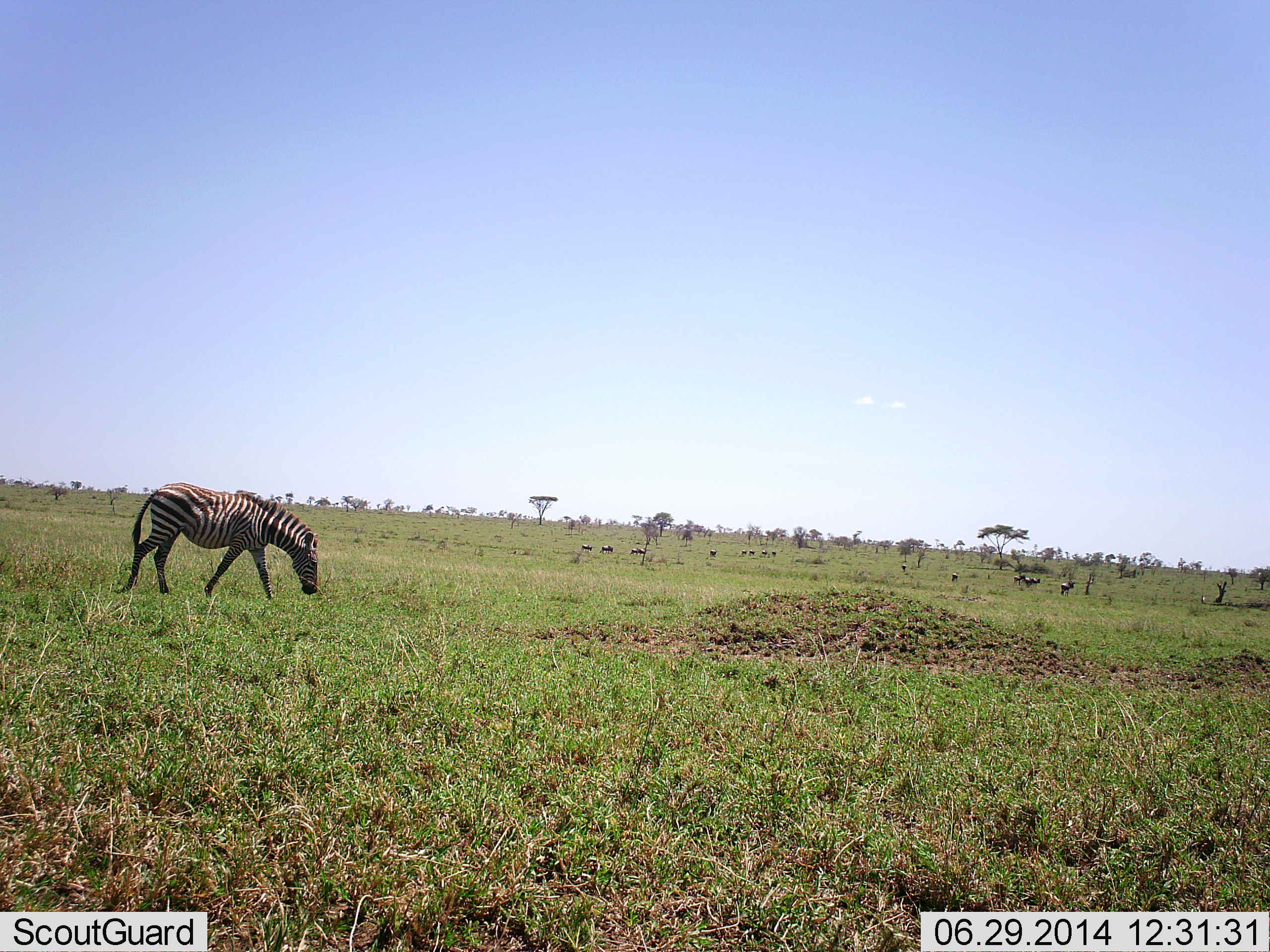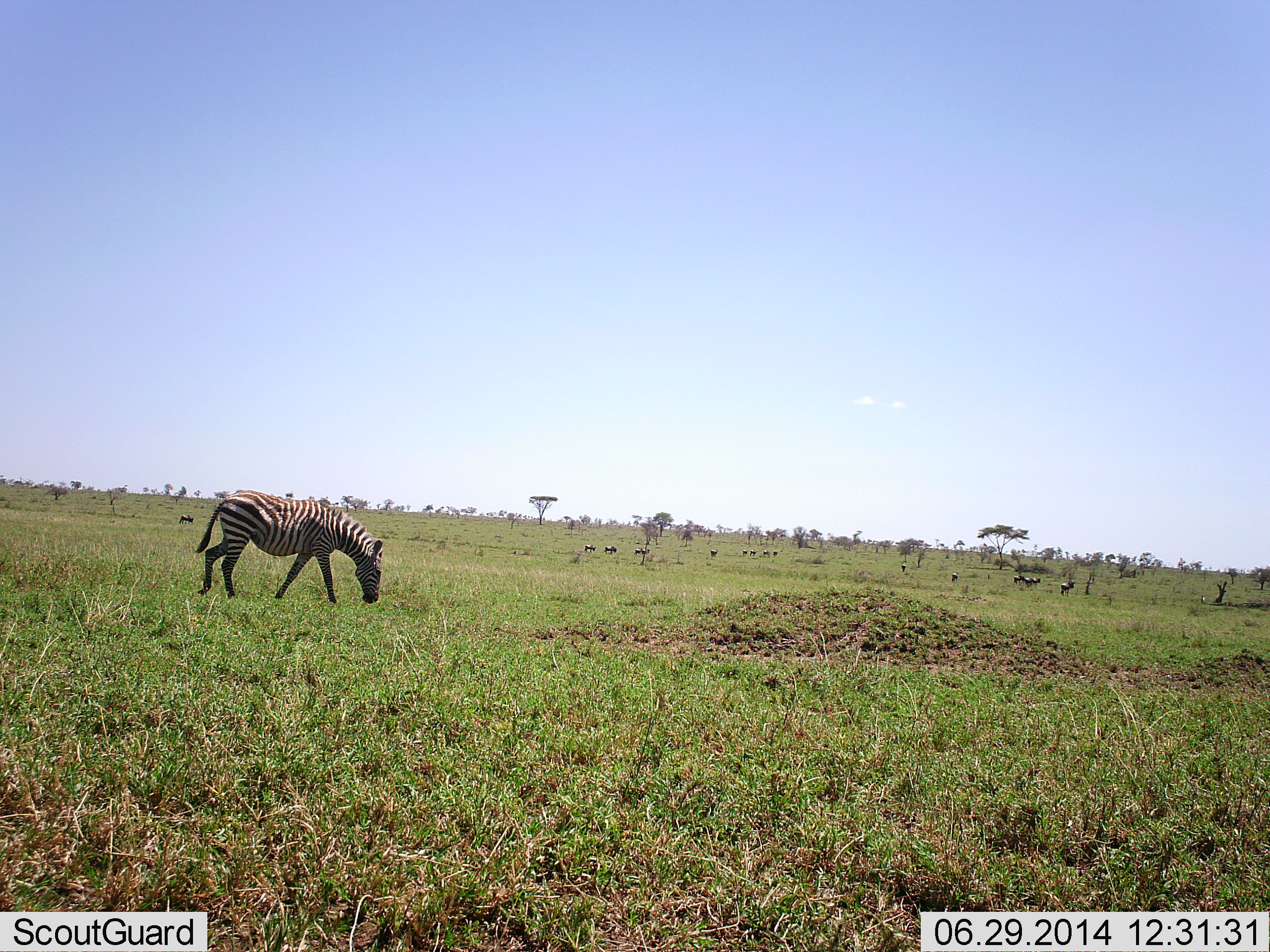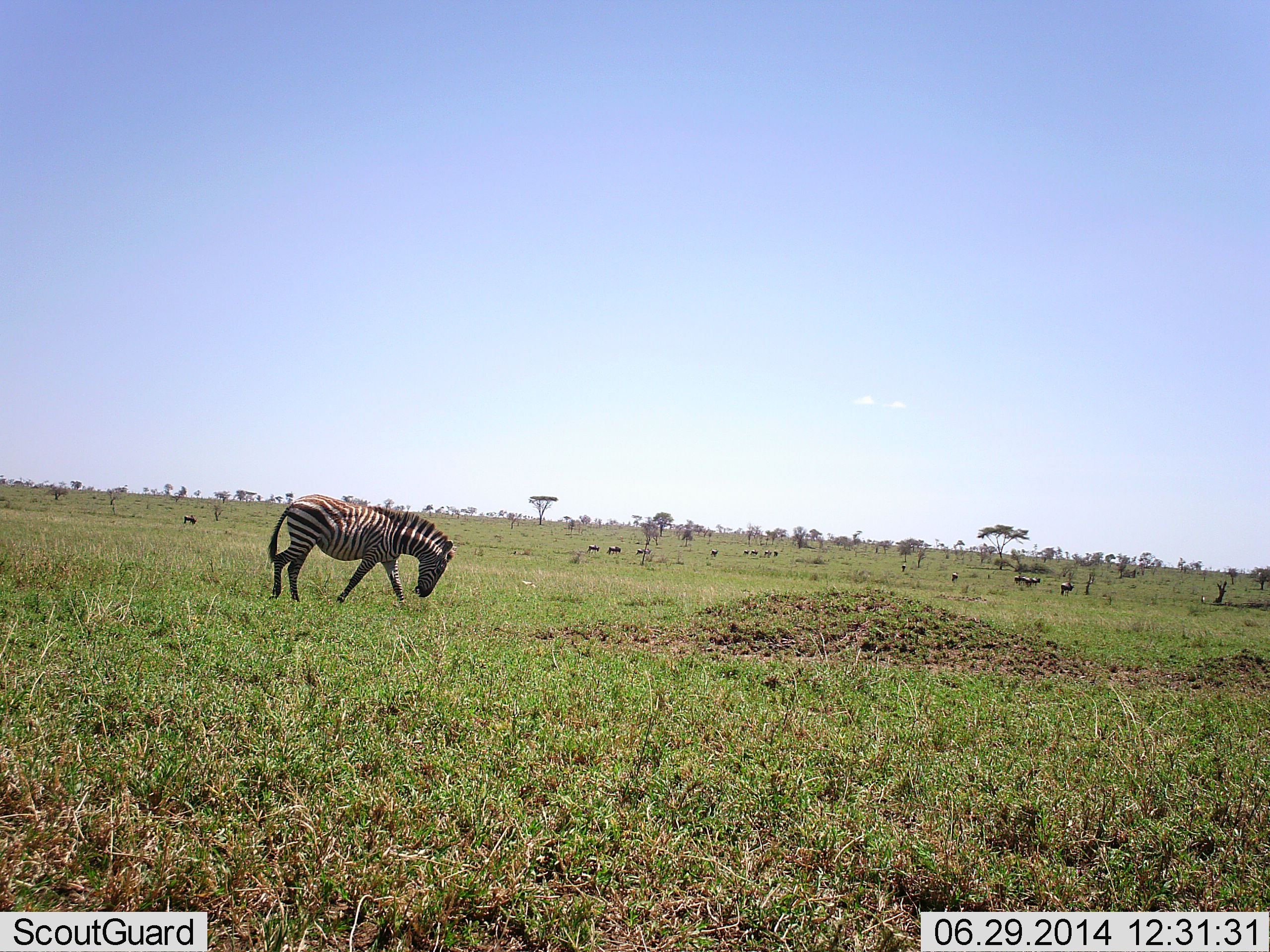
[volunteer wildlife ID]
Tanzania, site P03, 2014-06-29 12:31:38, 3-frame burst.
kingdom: Animalia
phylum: Chordata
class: Mammalia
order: Perissodactyla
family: Equidae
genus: Equus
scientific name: Equus quagga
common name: plains zebra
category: zebra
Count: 1.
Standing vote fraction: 0%.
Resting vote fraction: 0%.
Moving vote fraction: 45%.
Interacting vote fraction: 0%.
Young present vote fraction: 0%.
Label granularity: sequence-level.